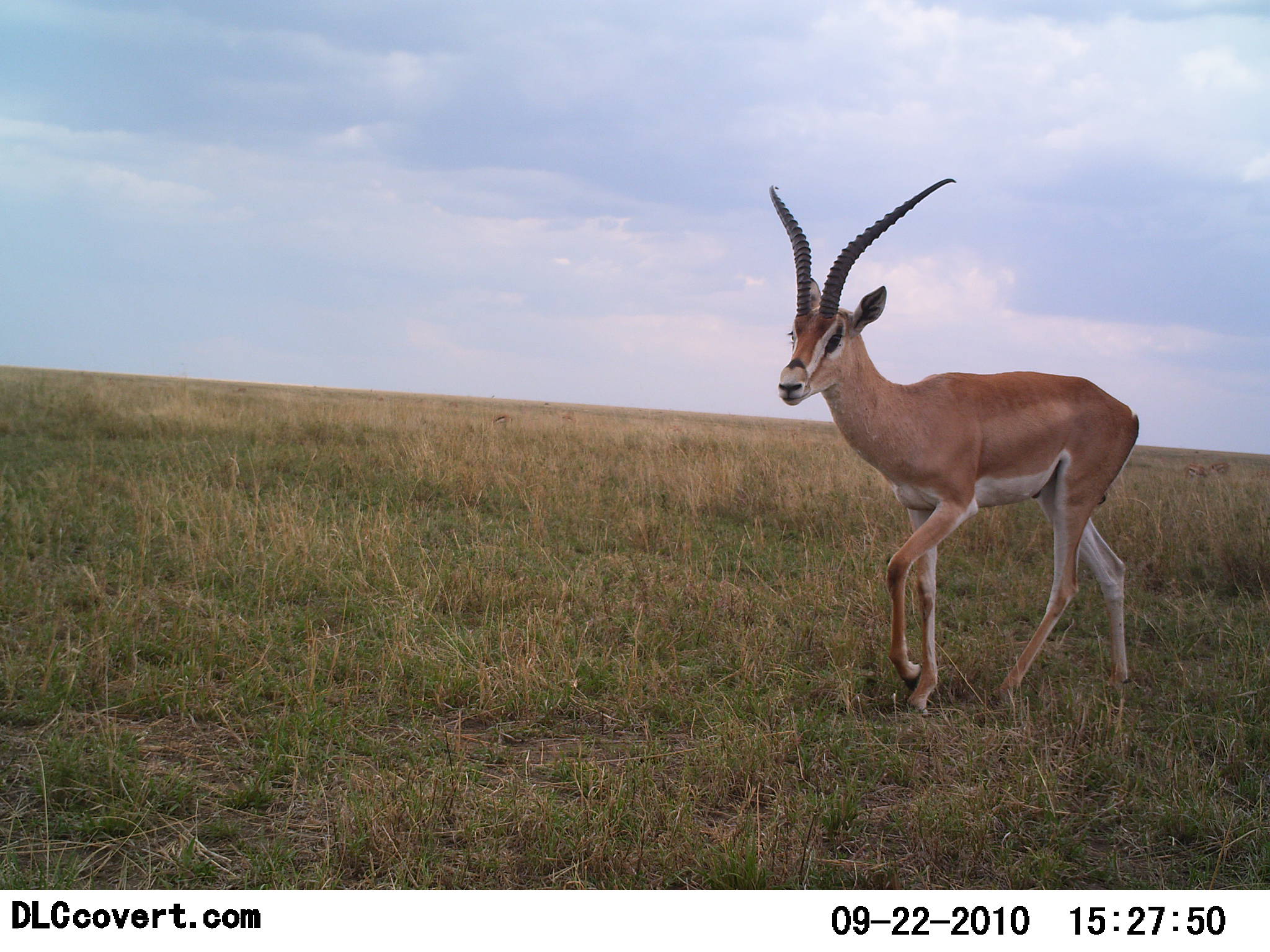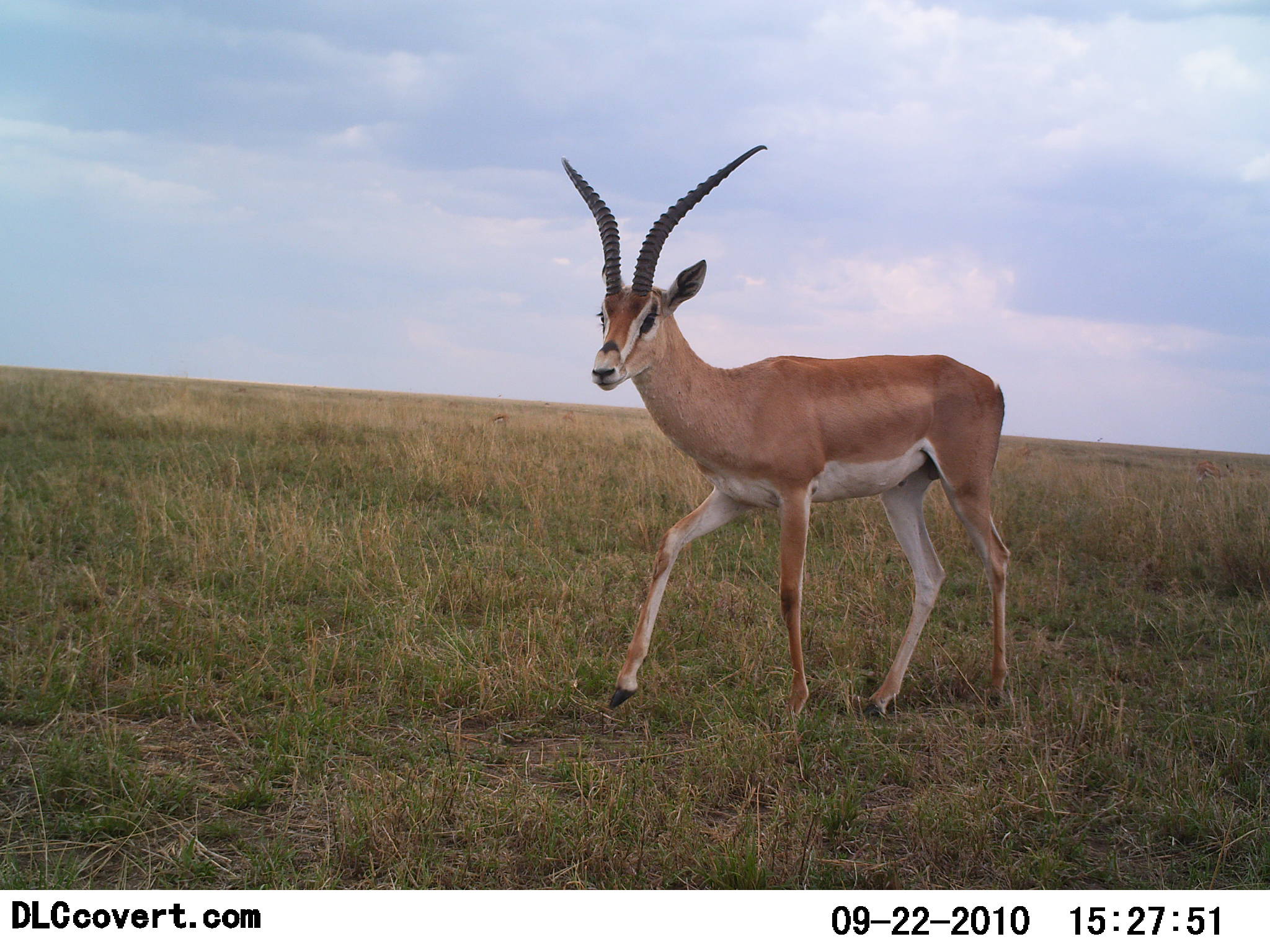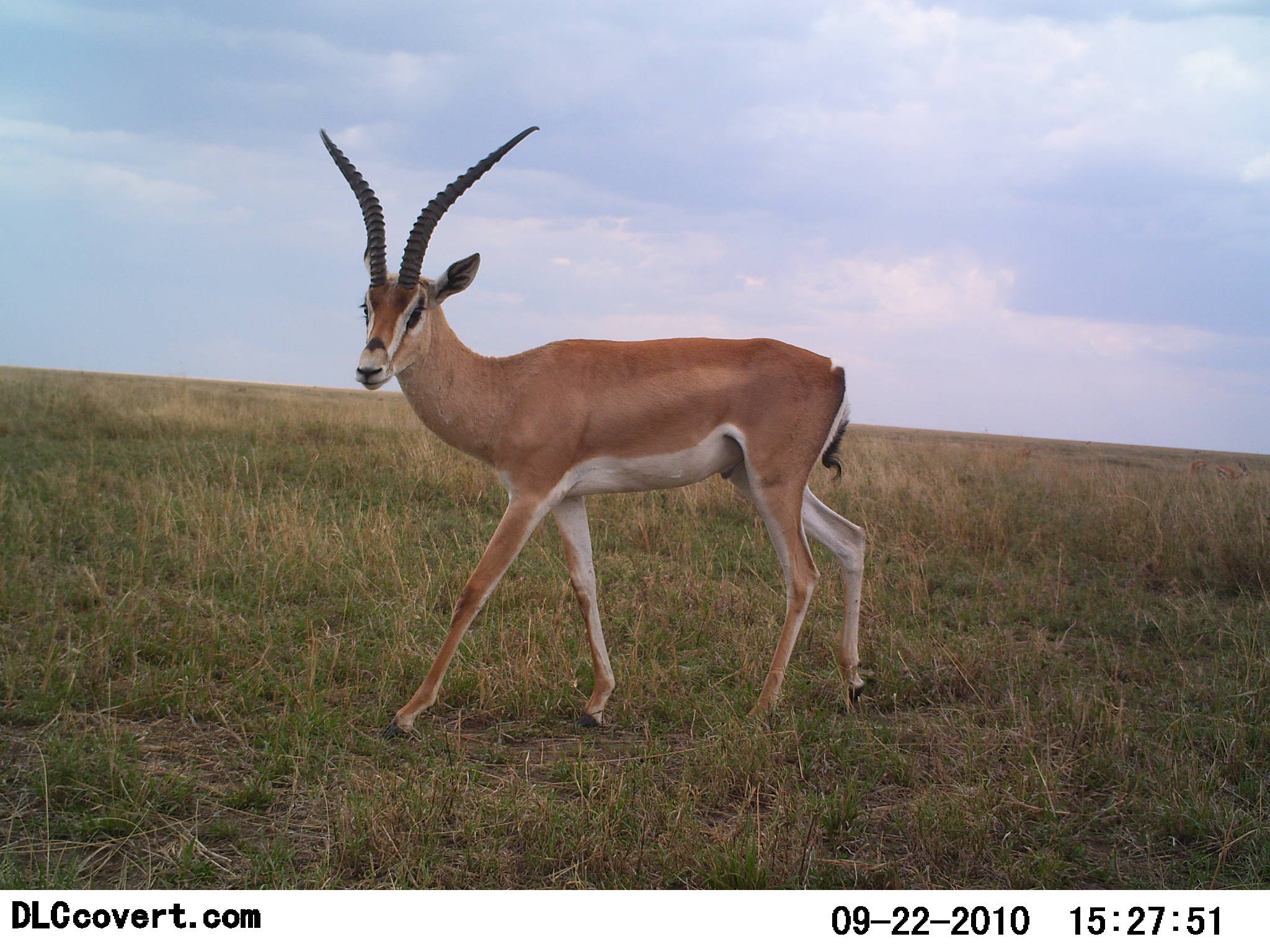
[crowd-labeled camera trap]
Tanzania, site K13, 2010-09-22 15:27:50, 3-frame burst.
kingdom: Animalia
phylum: Chordata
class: Mammalia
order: Artiodactyla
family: Bovidae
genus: Nanger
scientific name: Nanger granti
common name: grant's gazelle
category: gazellegrants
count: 1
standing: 8%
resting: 0%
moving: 92%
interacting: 0%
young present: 0%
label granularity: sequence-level